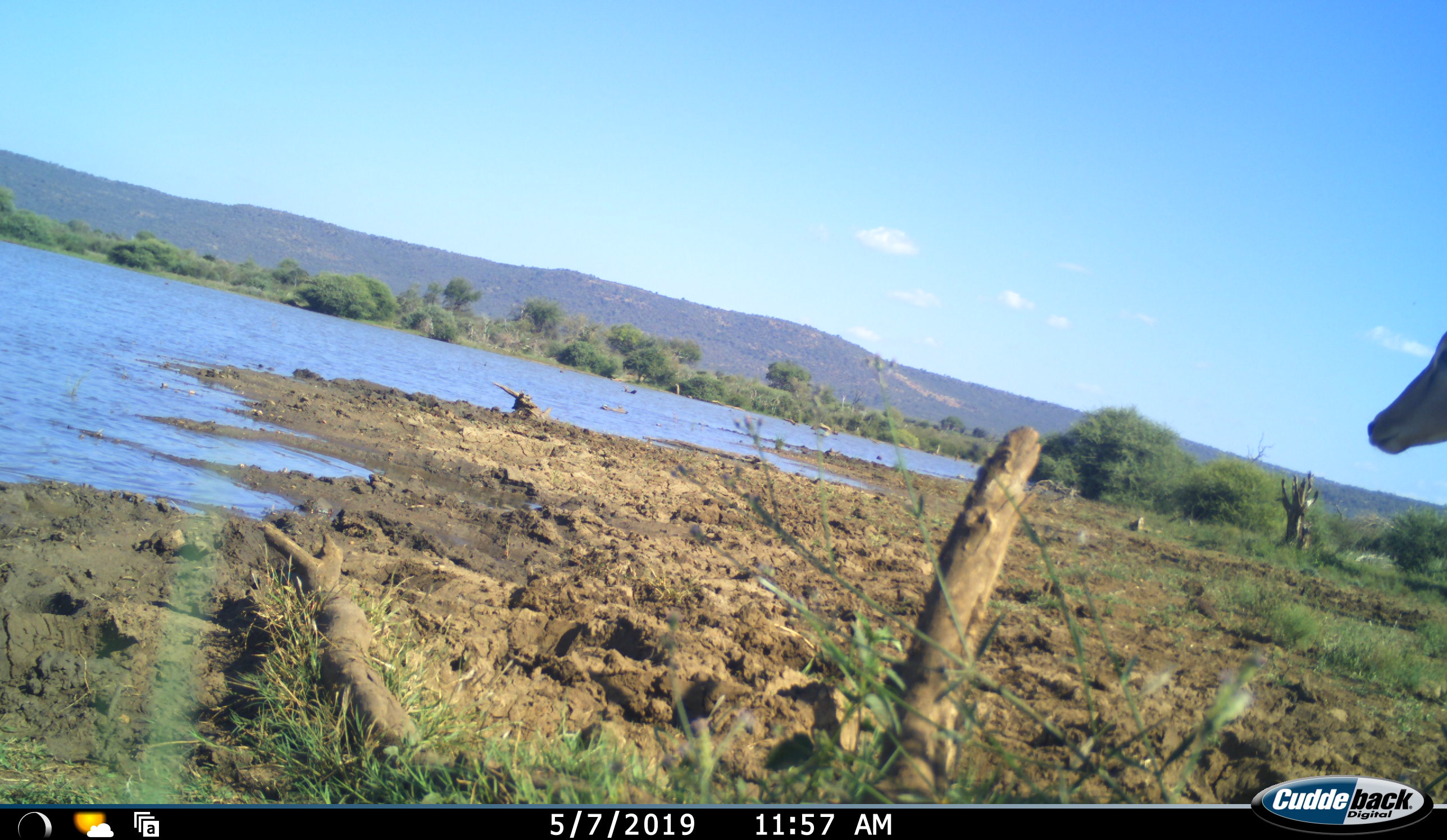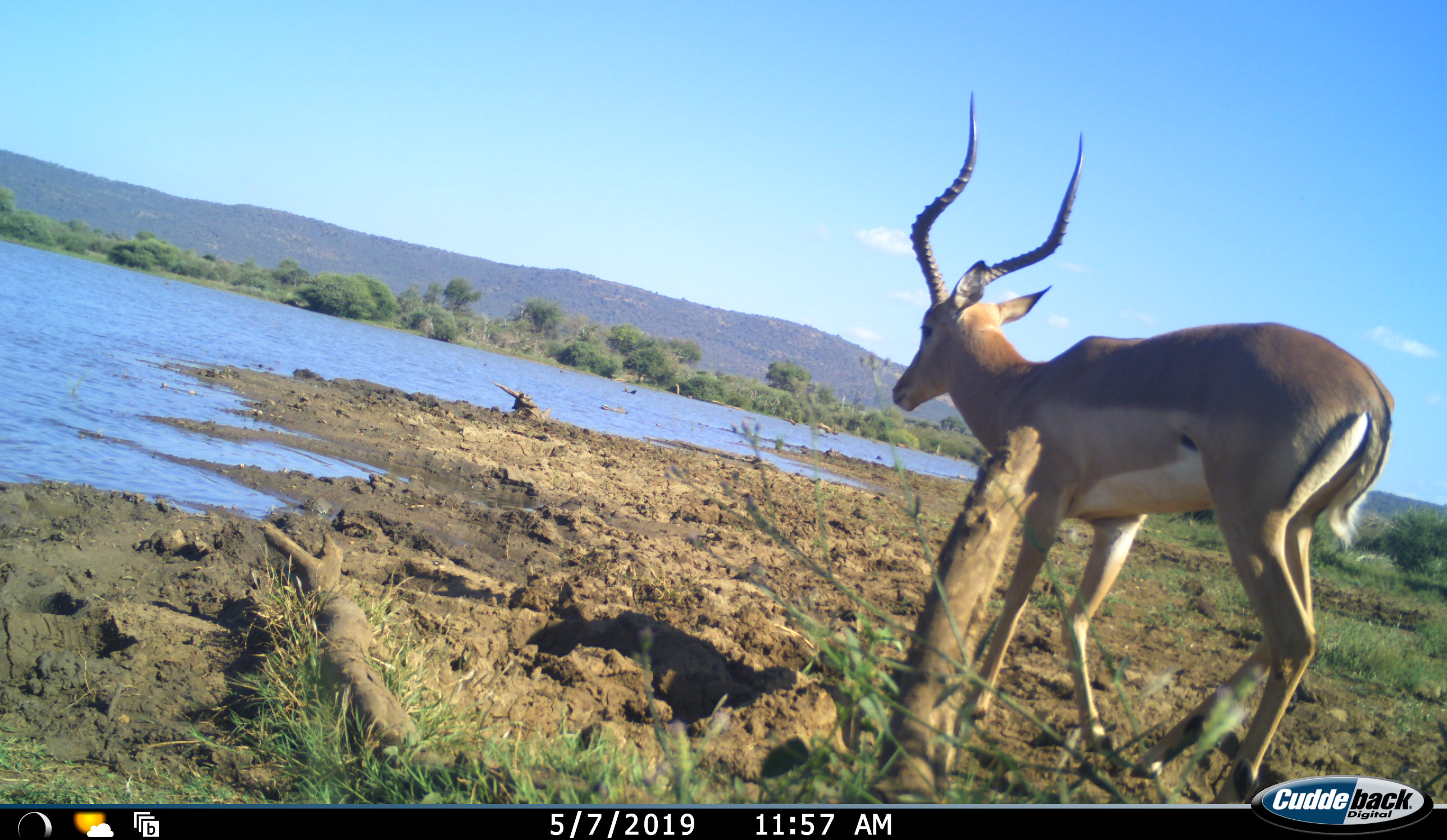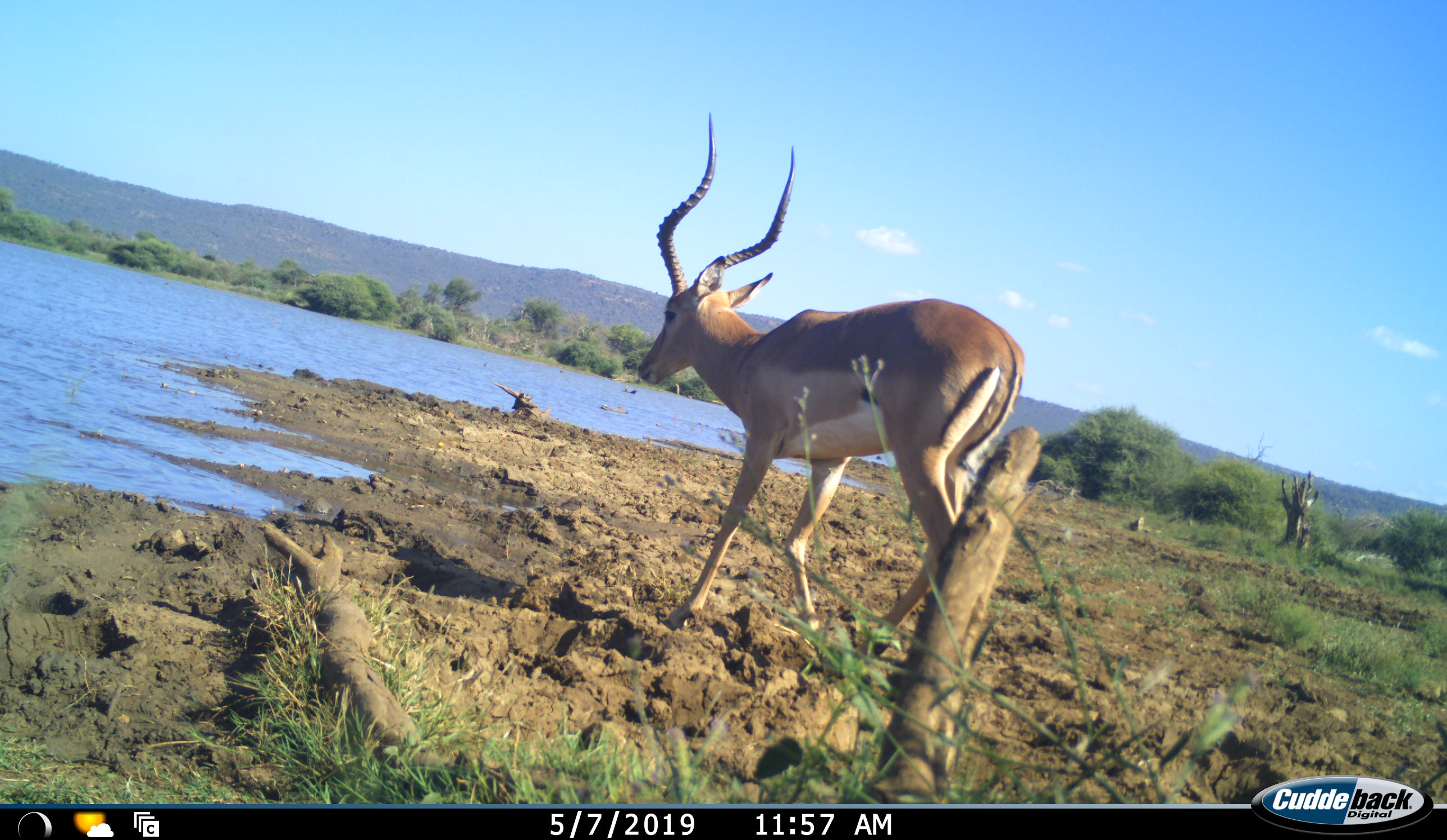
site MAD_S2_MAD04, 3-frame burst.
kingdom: Animalia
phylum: Chordata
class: Mammalia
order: Artiodactyla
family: Bovidae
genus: Aepyceros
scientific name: Aepyceros melampus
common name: impala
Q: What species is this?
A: Impala (Aepyceros melampus).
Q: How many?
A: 1.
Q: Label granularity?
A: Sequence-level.